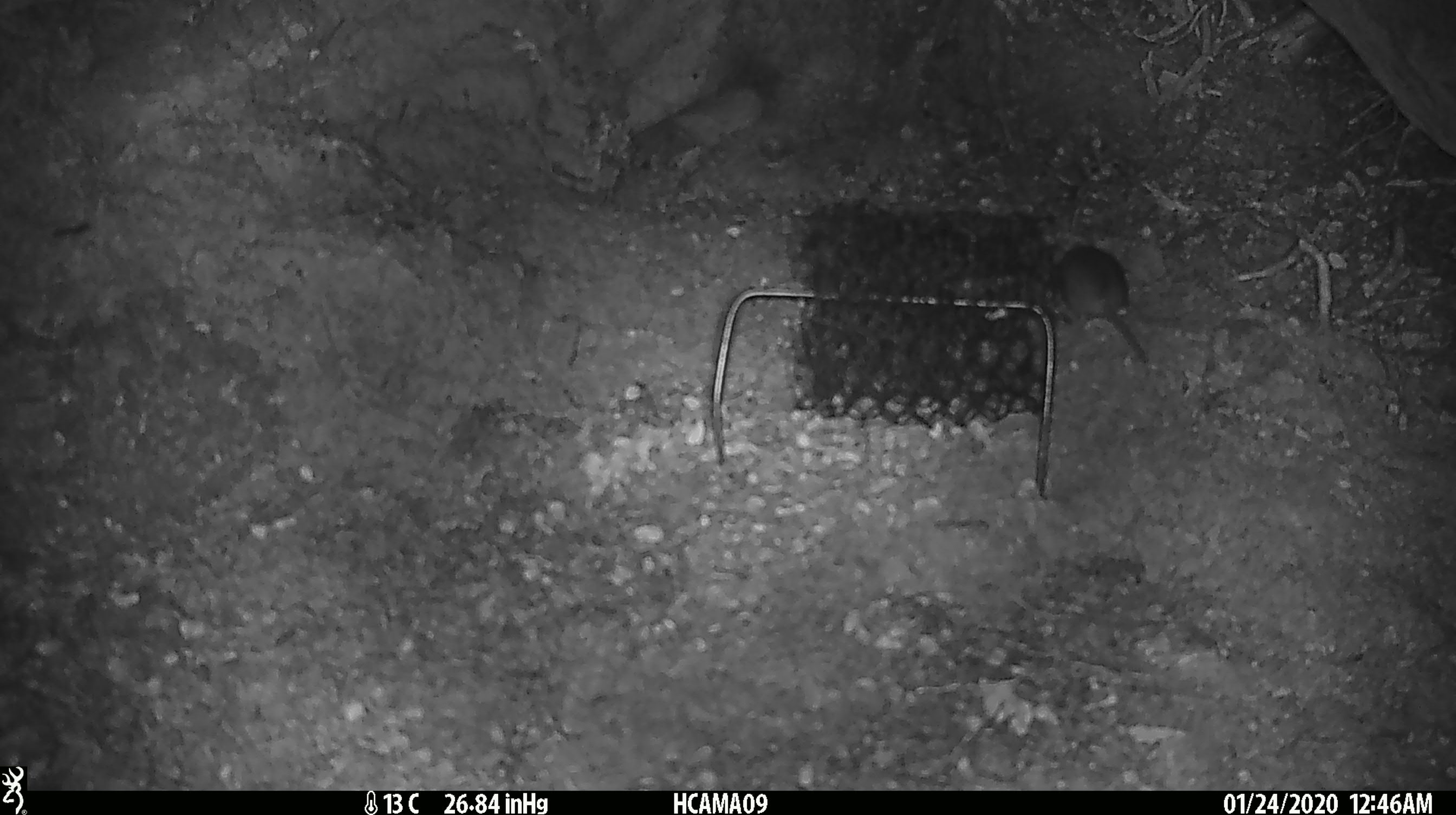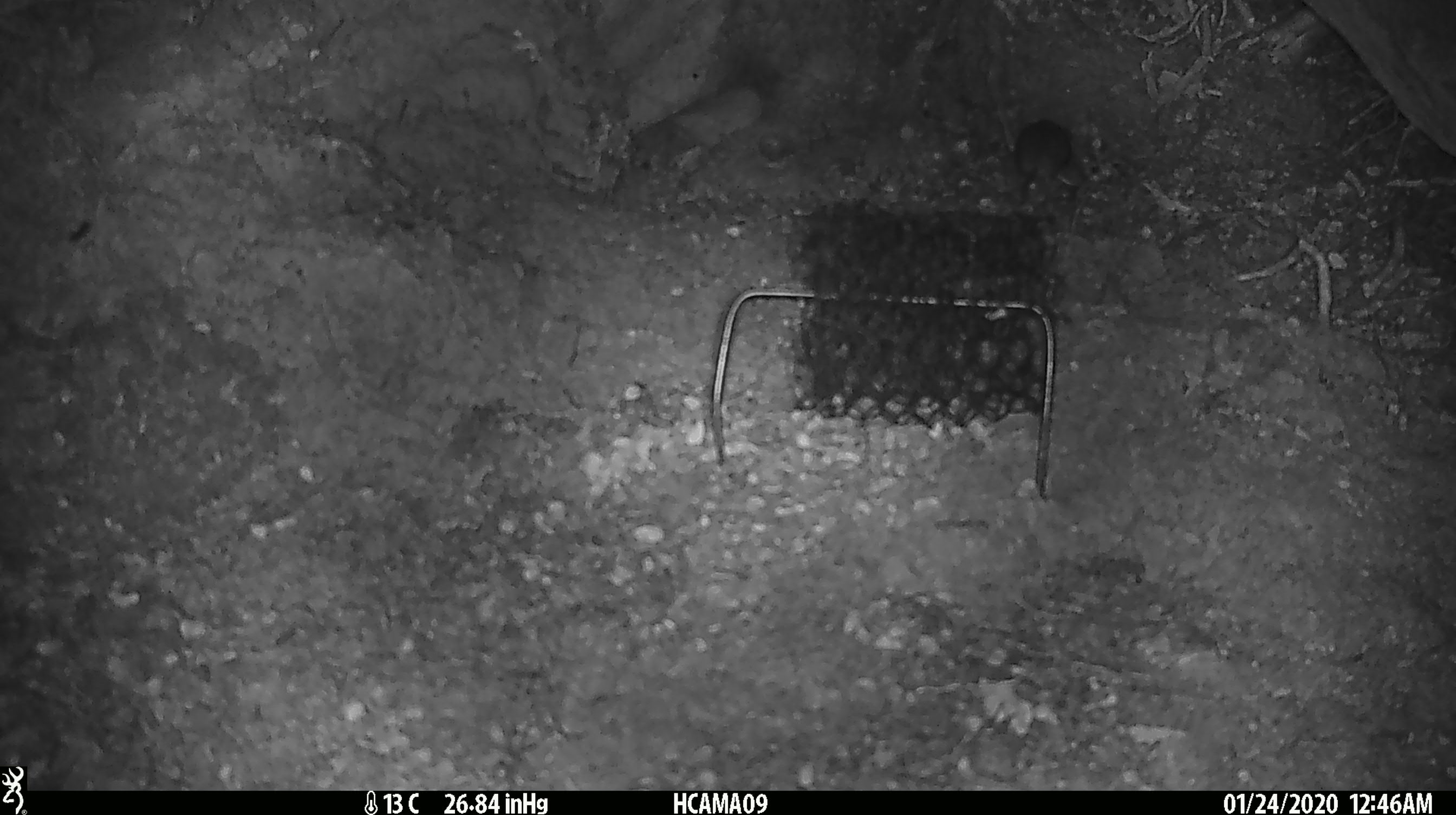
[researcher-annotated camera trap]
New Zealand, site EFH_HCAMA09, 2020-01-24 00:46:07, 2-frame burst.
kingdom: Animalia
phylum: Chordata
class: Mammalia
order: Rodentia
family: Muridae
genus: Mus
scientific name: Mus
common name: mouse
Mouse (Mus).